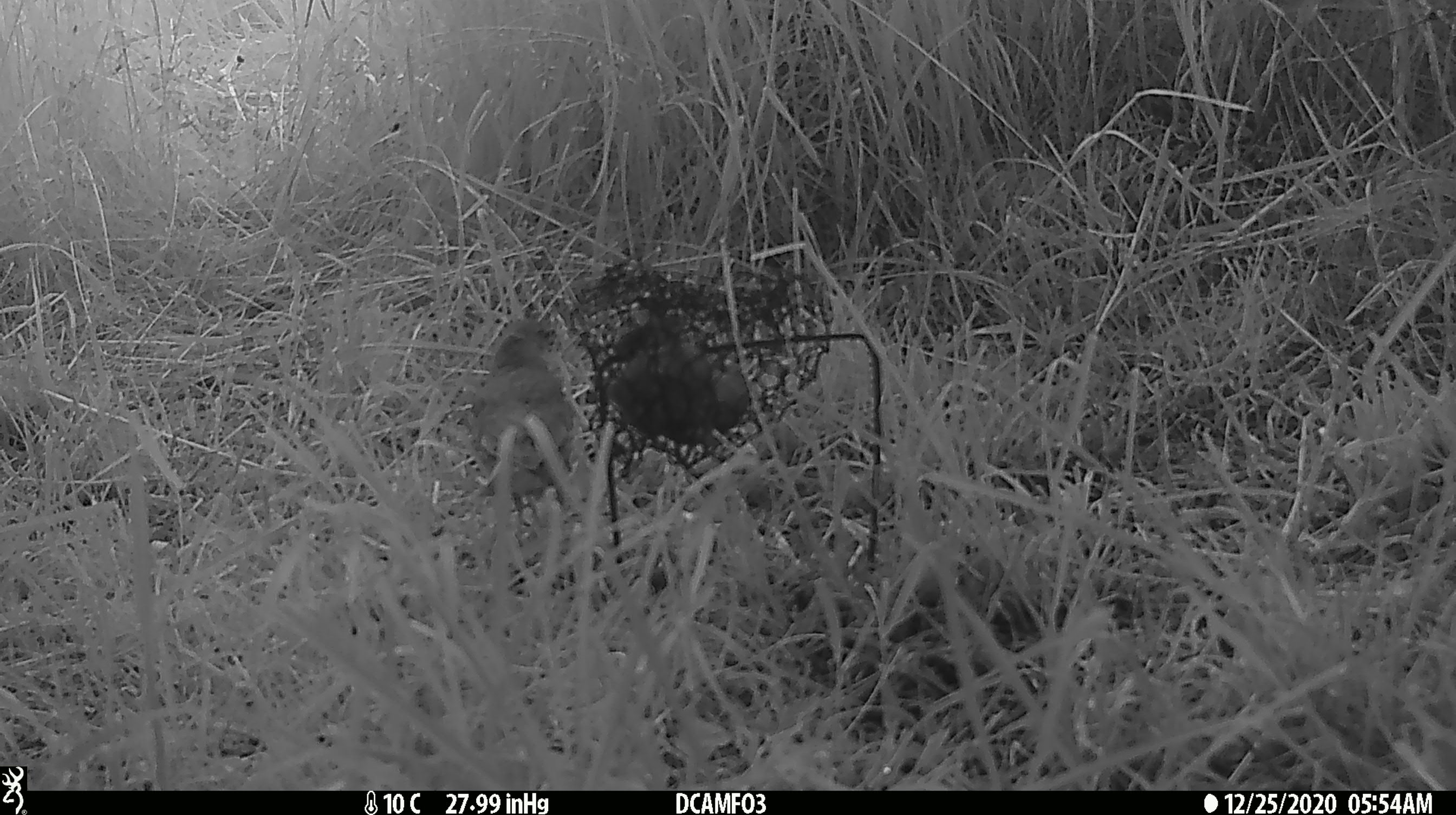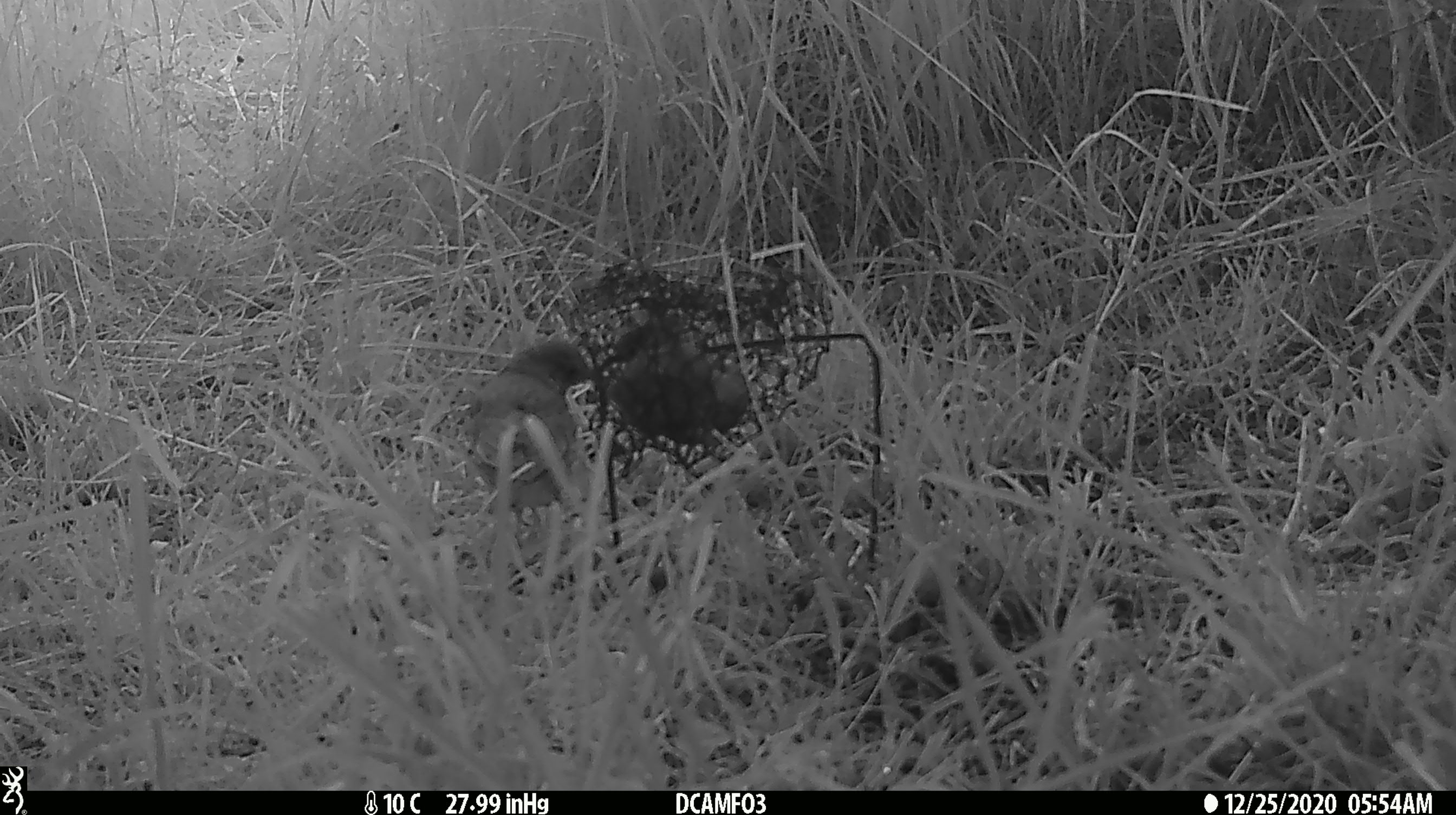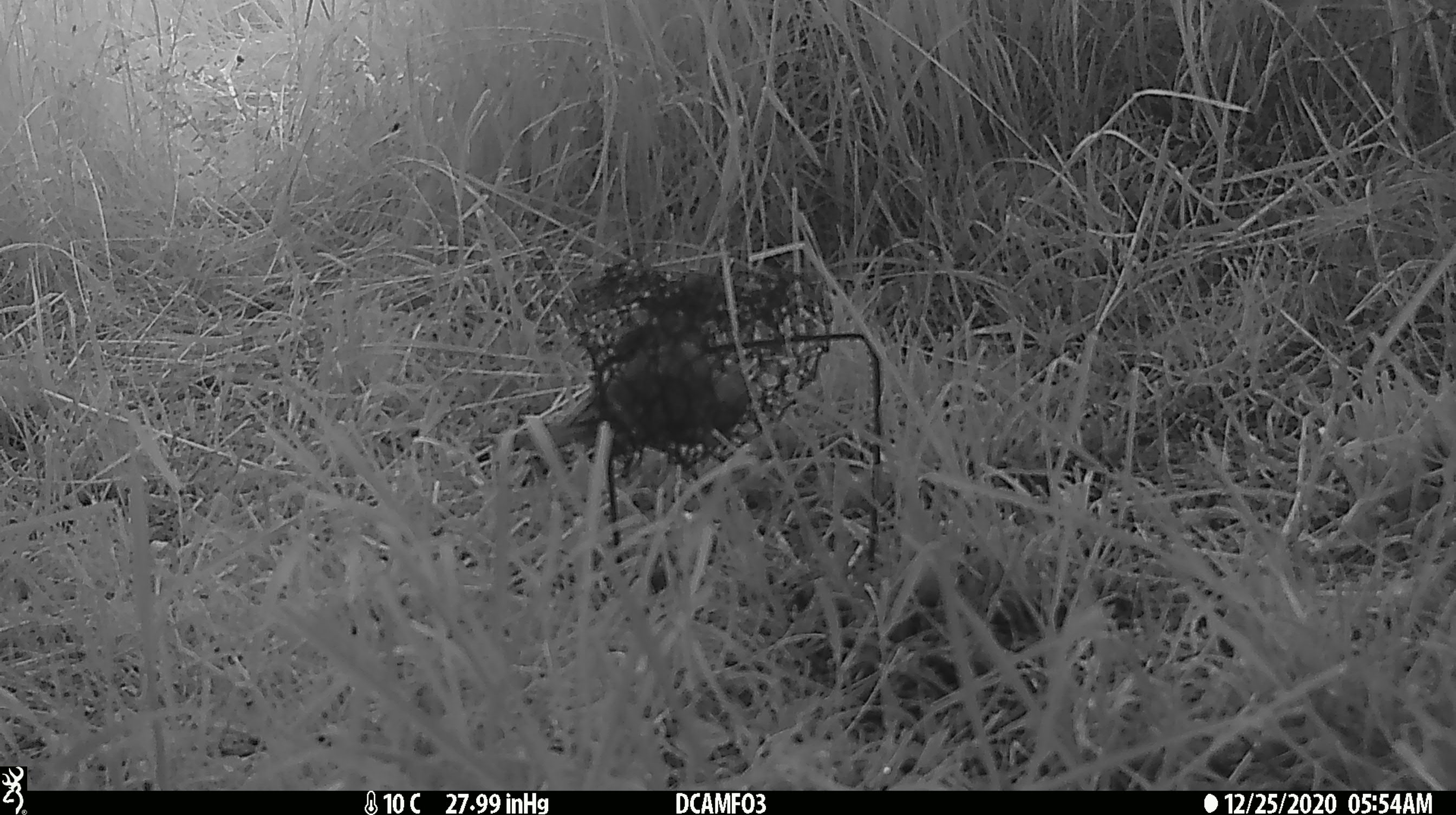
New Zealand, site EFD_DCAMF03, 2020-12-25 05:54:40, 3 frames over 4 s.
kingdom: Animalia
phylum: Chordata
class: Aves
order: Passeriformes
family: Turdidae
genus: Turdus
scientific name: Turdus philomelos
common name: song thrush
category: thrush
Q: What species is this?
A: Thrush (song thrush) (Turdus philomelos).